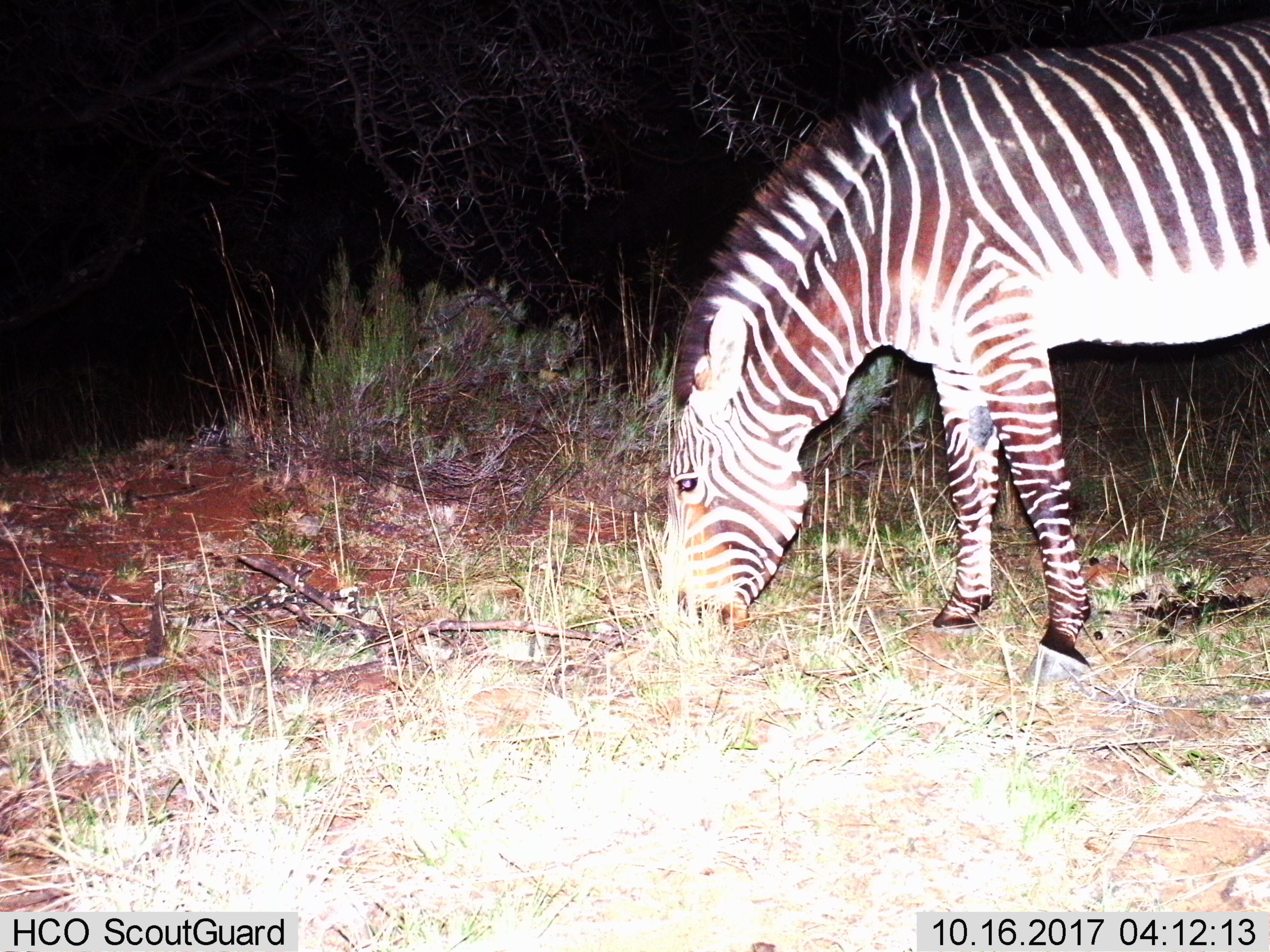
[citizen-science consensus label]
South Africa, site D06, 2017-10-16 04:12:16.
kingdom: Animalia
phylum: Chordata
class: Mammalia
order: Perissodactyla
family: Equidae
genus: Equus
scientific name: Equus zebra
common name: mountain zebra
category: zebramountain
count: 1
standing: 11%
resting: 0%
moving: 11%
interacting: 0%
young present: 0%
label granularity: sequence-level